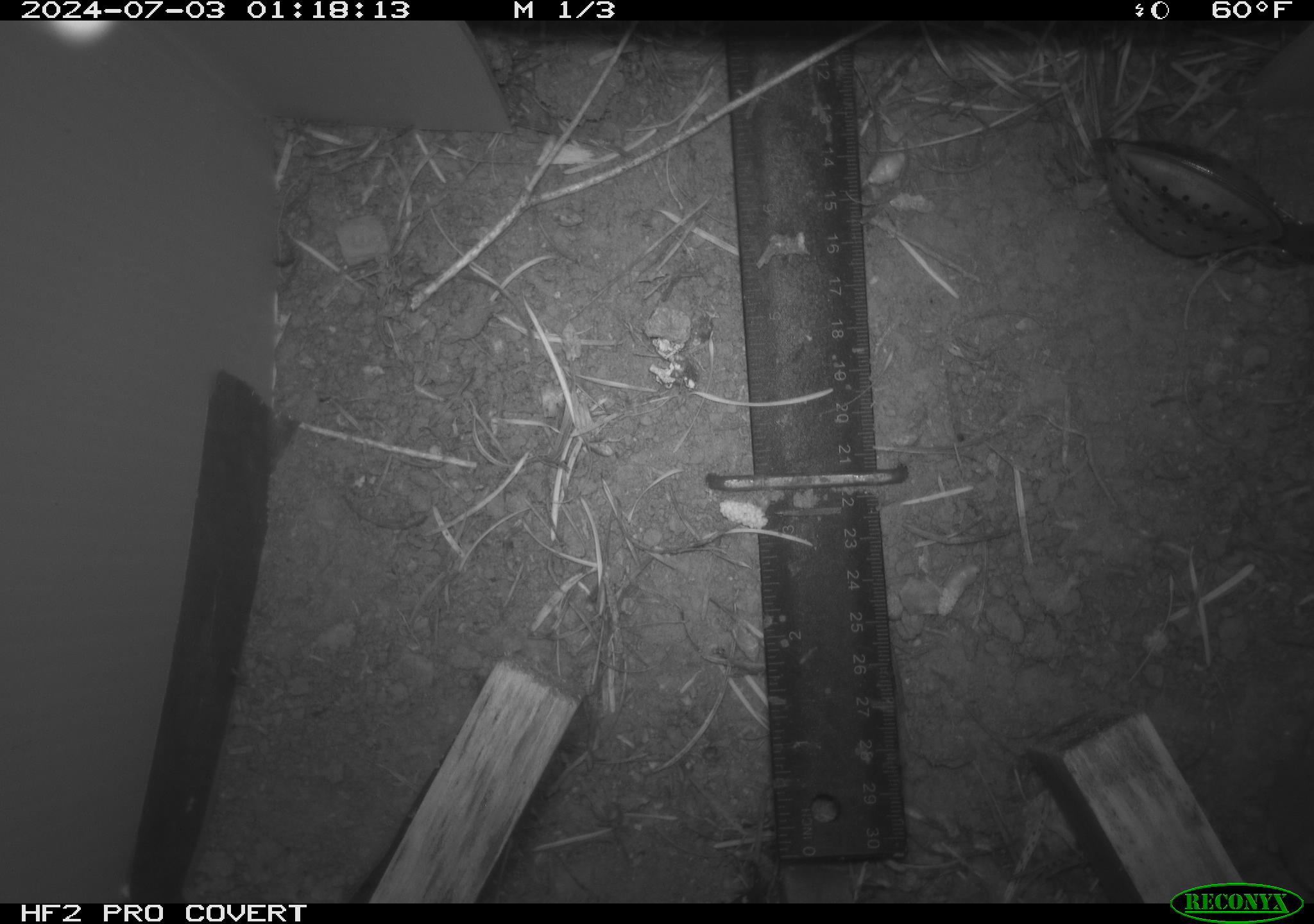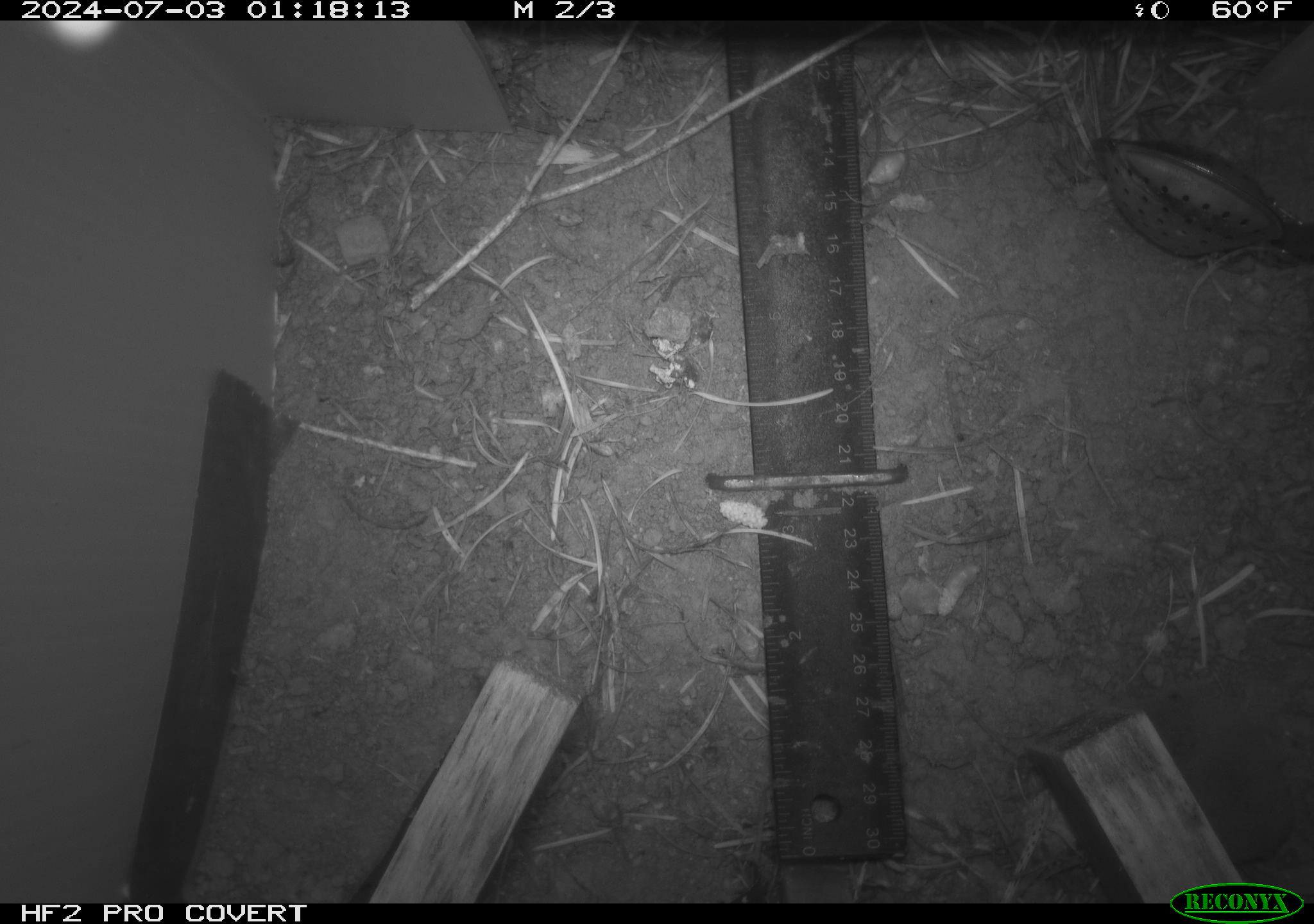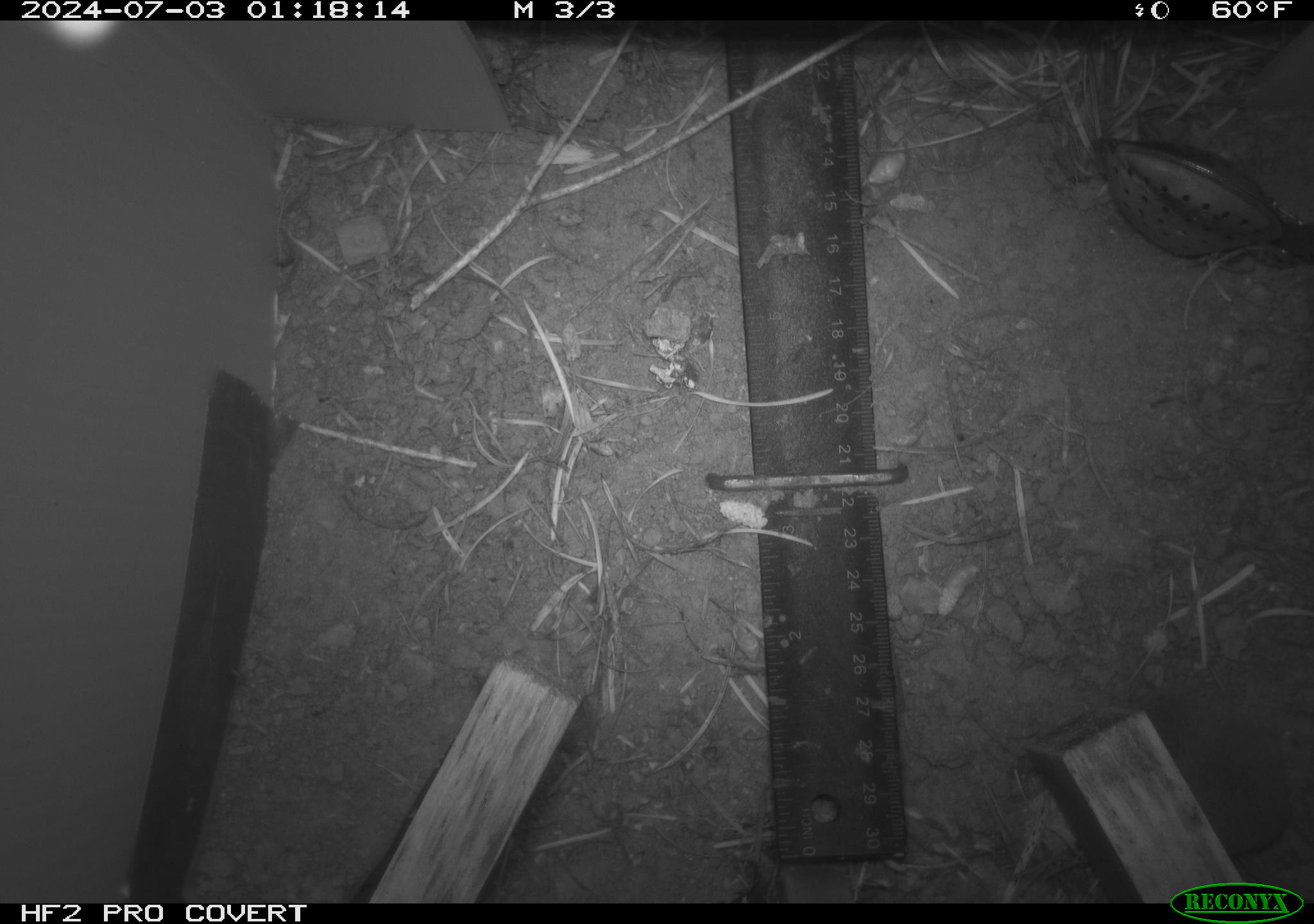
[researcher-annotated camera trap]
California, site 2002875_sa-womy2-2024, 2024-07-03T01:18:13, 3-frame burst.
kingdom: Animalia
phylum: Chordata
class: Mammalia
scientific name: Mammalia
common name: mammal